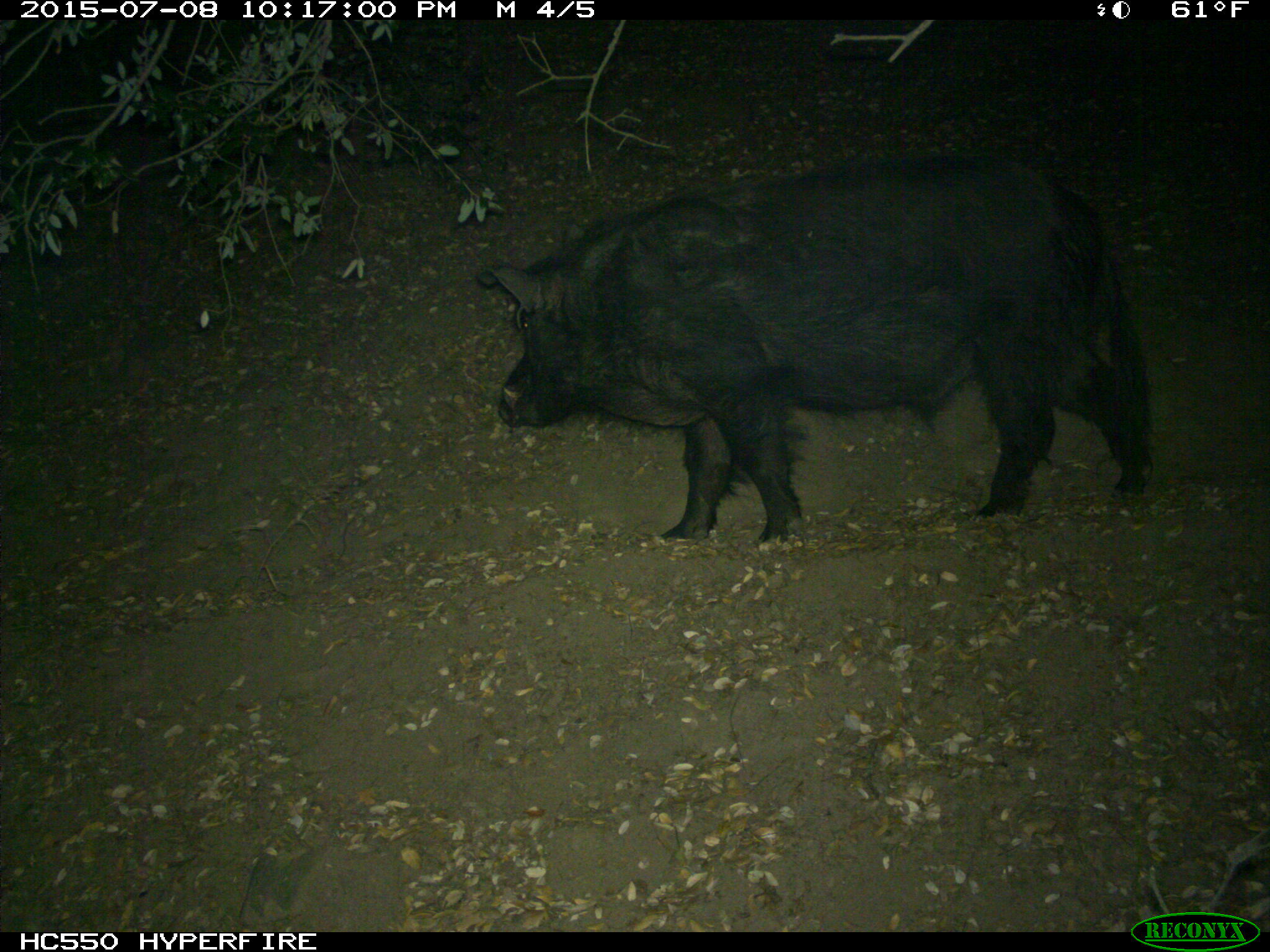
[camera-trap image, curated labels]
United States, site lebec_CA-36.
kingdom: Animalia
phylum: Chordata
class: Mammalia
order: Artiodactyla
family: Suidae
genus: Sus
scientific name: Sus scrofa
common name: wild boar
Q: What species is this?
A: Sus scrofa (wild boar).